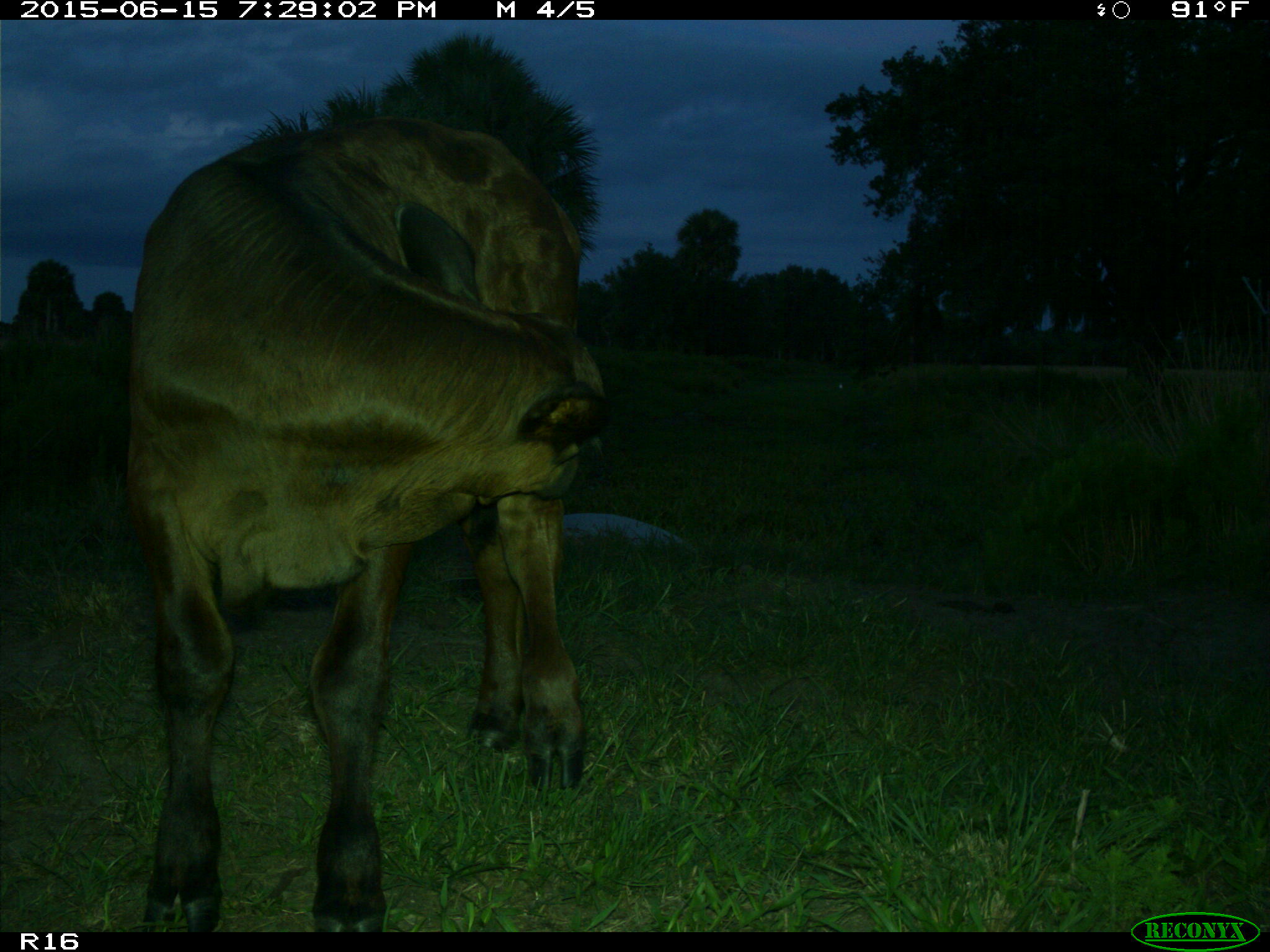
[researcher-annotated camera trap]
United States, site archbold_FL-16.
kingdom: Animalia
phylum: Chordata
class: Mammalia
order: Artiodactyla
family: Bovidae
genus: Bos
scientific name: Bos taurus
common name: domestic cow